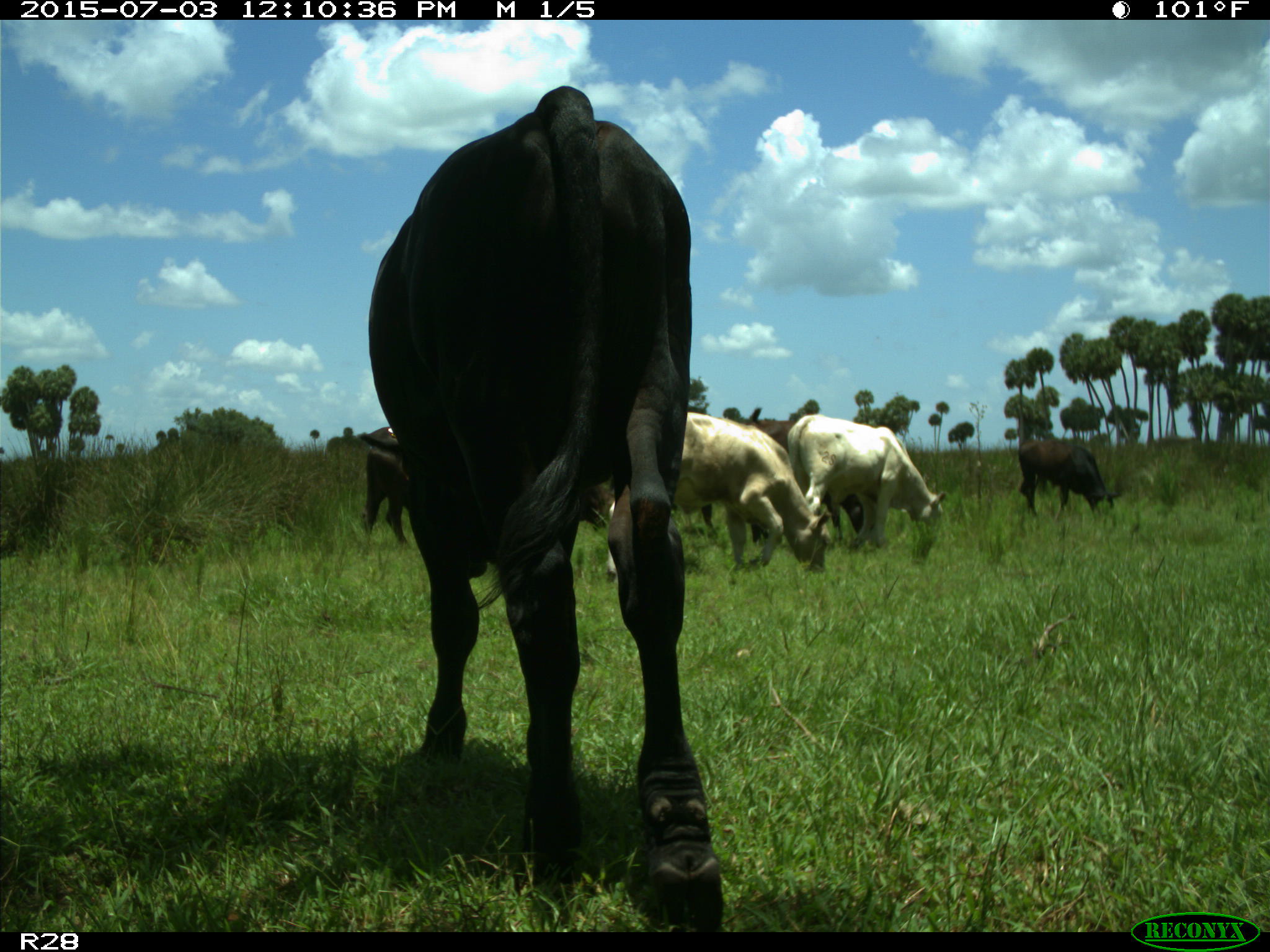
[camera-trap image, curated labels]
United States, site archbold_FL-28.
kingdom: Animalia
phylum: Chordata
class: Mammalia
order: Artiodactyla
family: Bovidae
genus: Bos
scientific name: Bos taurus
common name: domestic cow